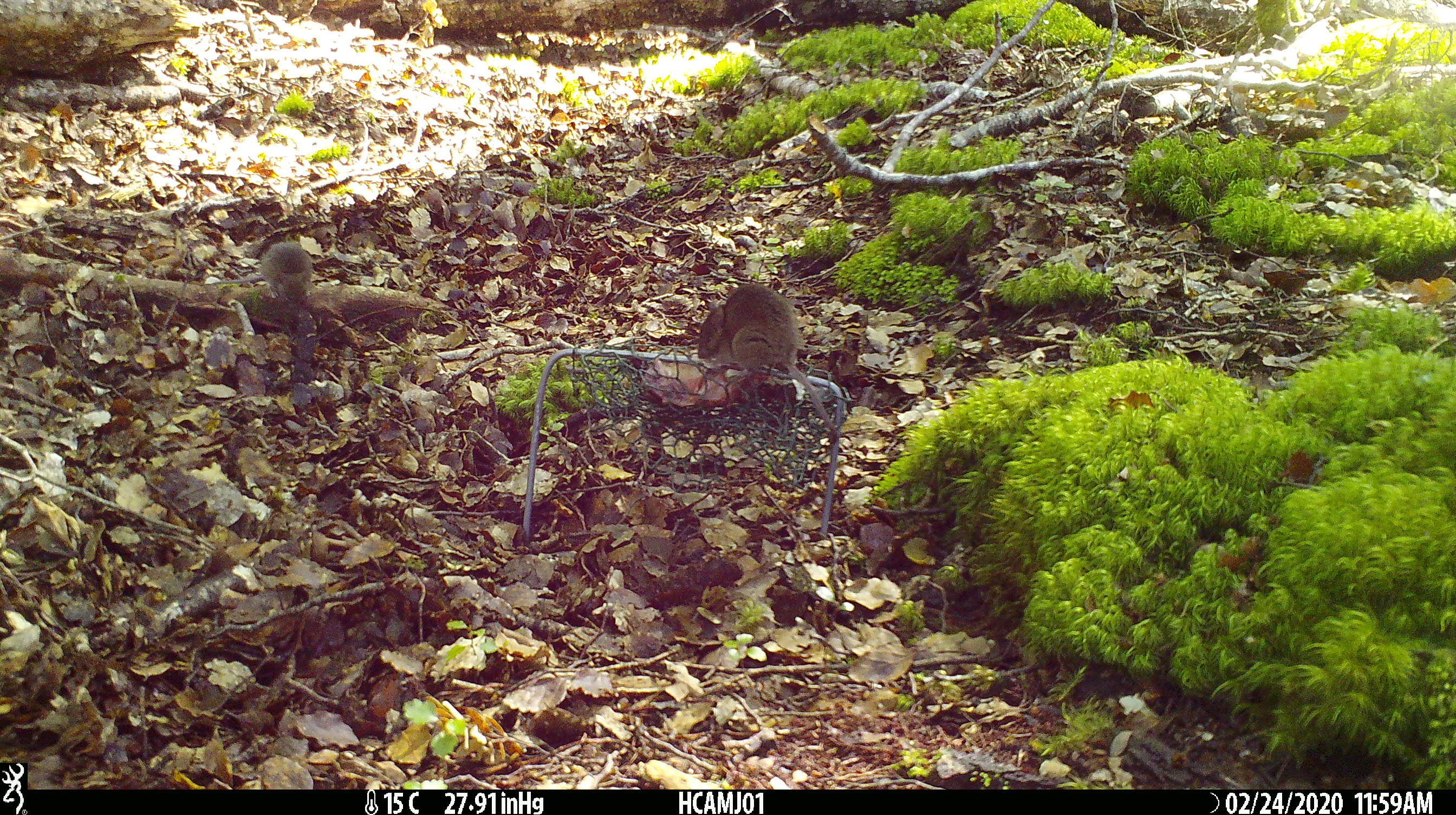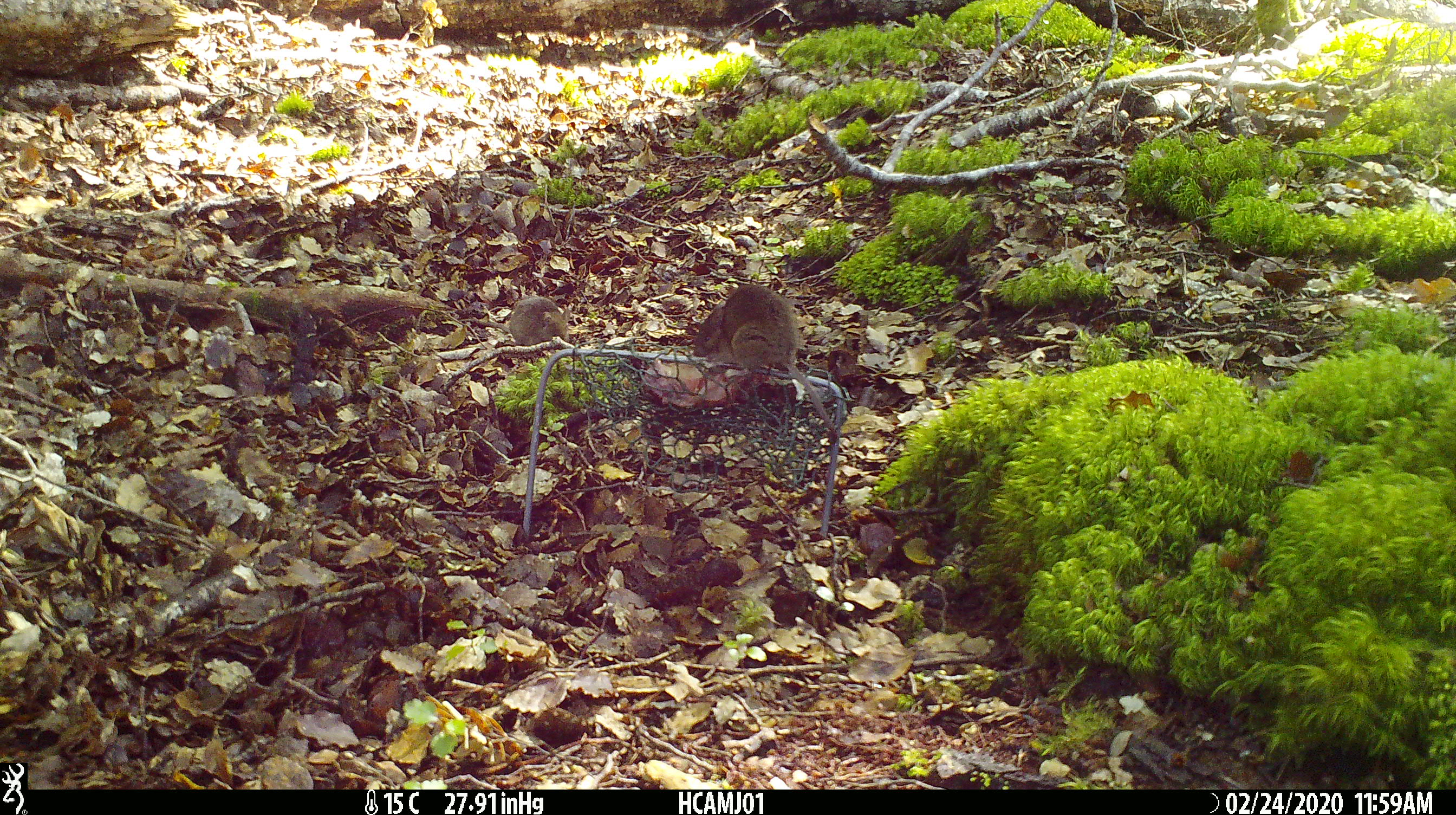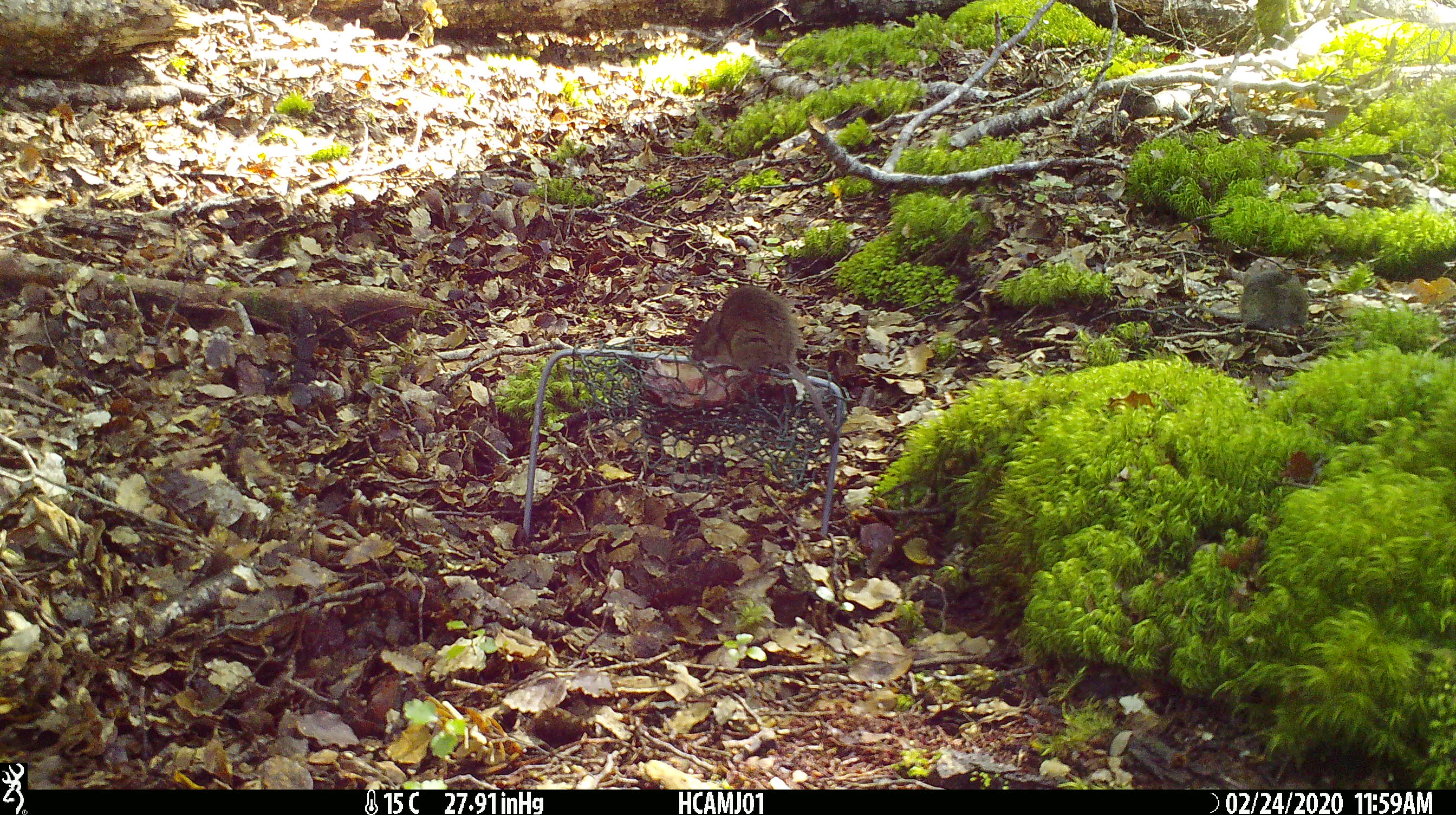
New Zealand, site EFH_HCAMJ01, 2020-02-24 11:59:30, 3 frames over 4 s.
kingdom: Animalia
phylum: Chordata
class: Mammalia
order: Rodentia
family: Muridae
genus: Mus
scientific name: Mus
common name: mouse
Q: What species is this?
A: Mouse (Mus).